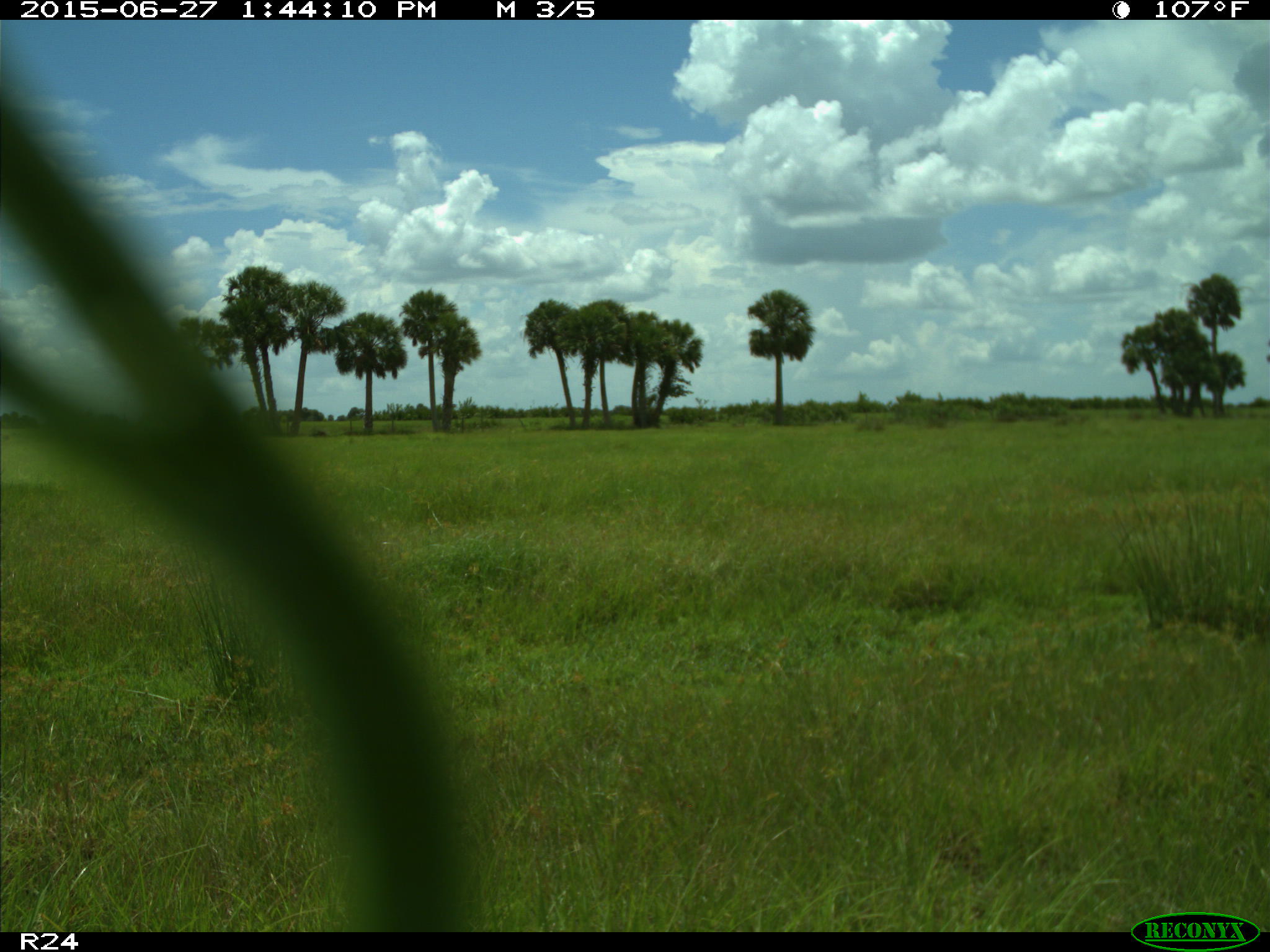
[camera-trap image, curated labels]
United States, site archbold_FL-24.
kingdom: Animalia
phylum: Chordata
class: Mammalia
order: Artiodactyla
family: Bovidae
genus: Bos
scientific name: Bos taurus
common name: domestic cow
Bos taurus (domestic cow).